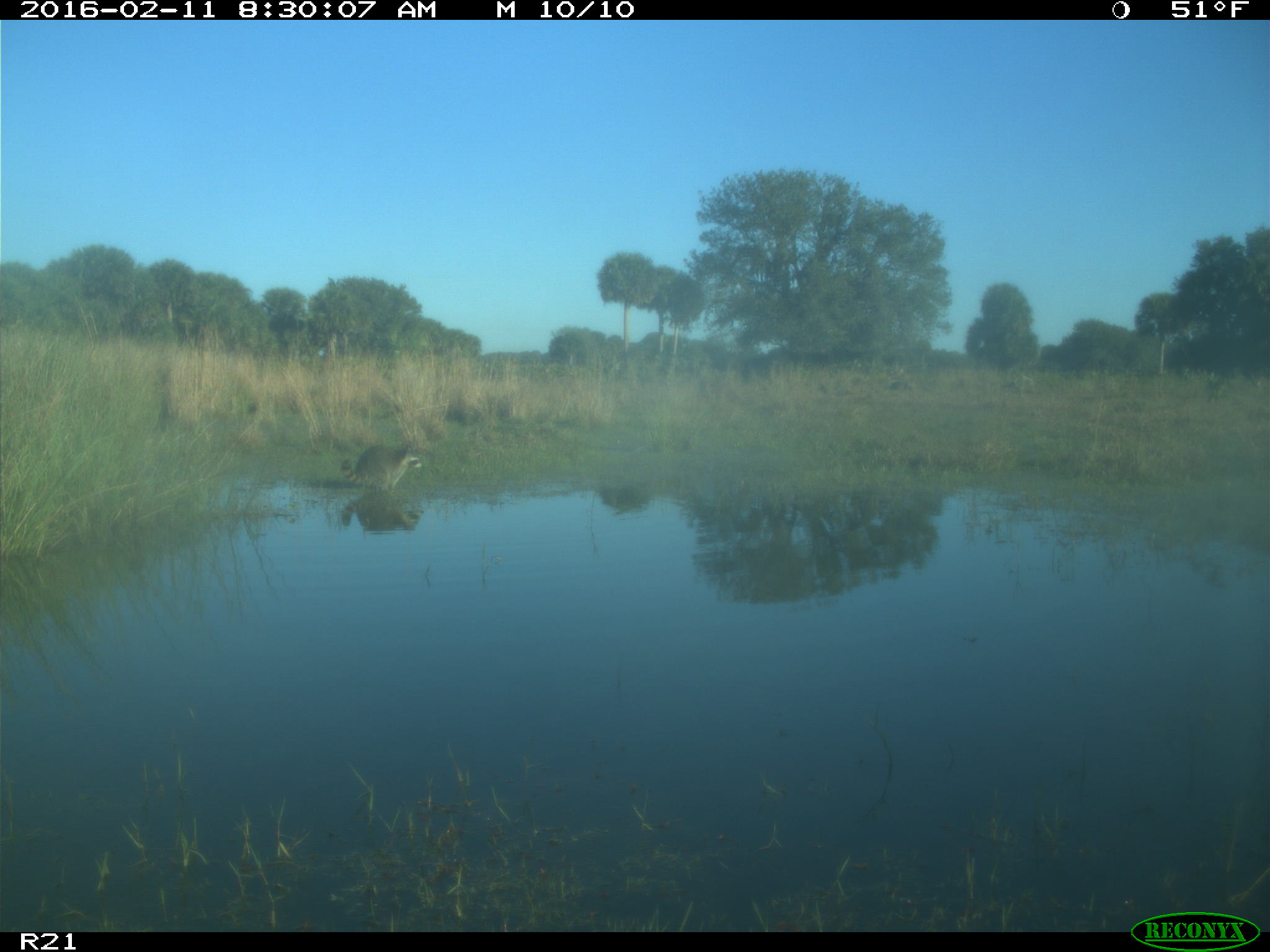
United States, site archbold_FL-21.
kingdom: Animalia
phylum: Chordata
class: Mammalia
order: Carnivora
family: Procyonidae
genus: Procyon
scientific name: Procyon lotor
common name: common raccoon